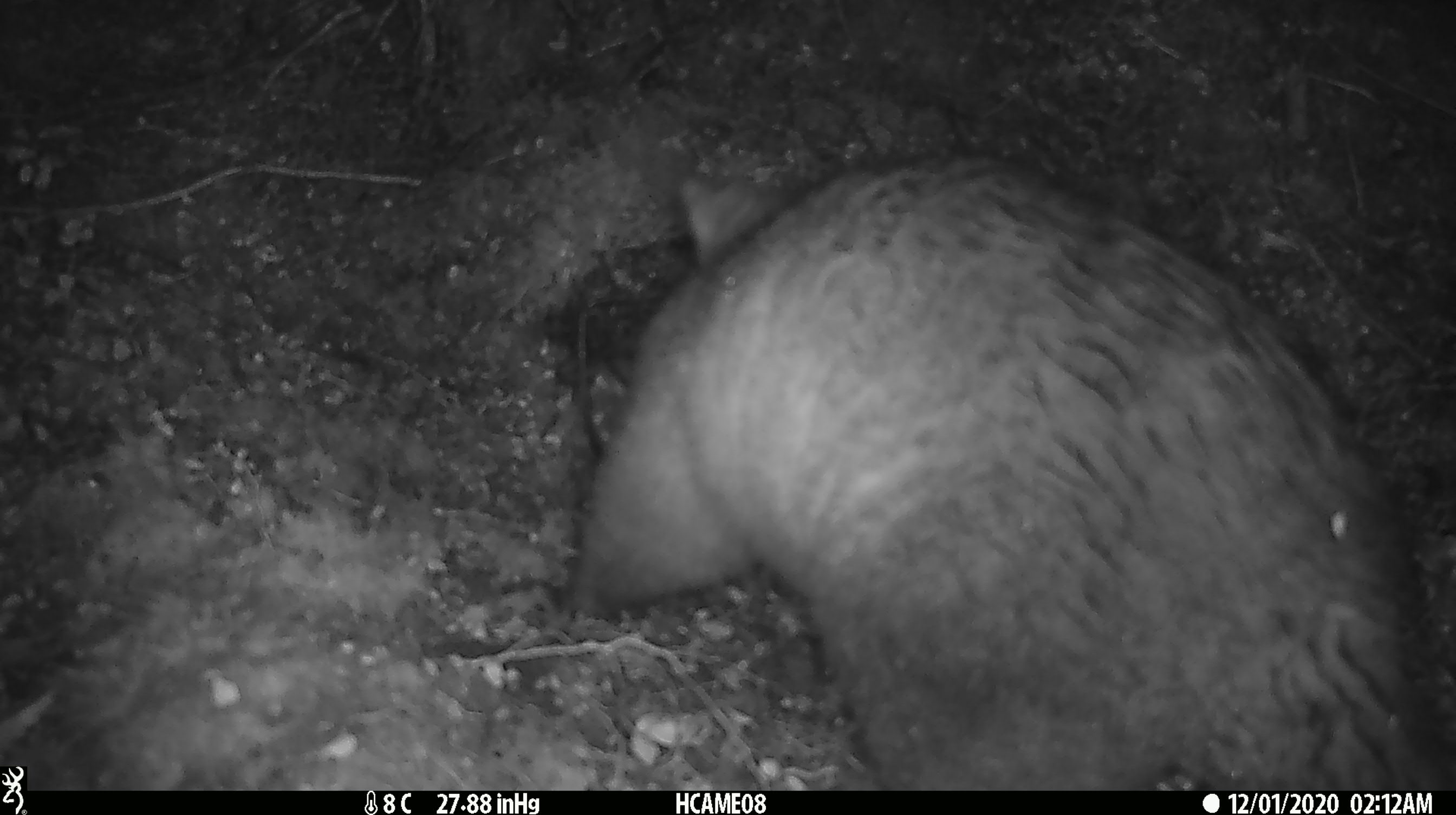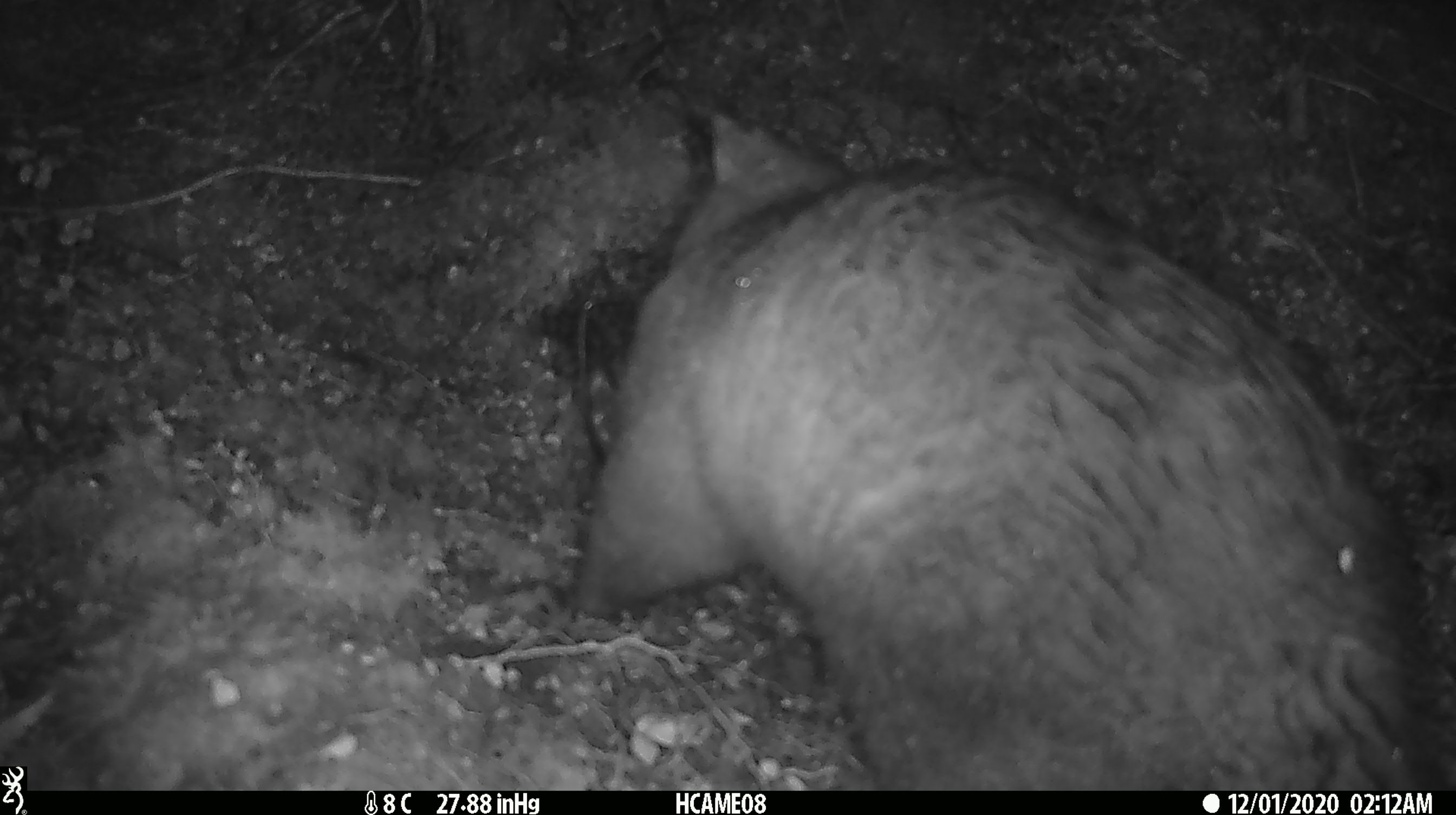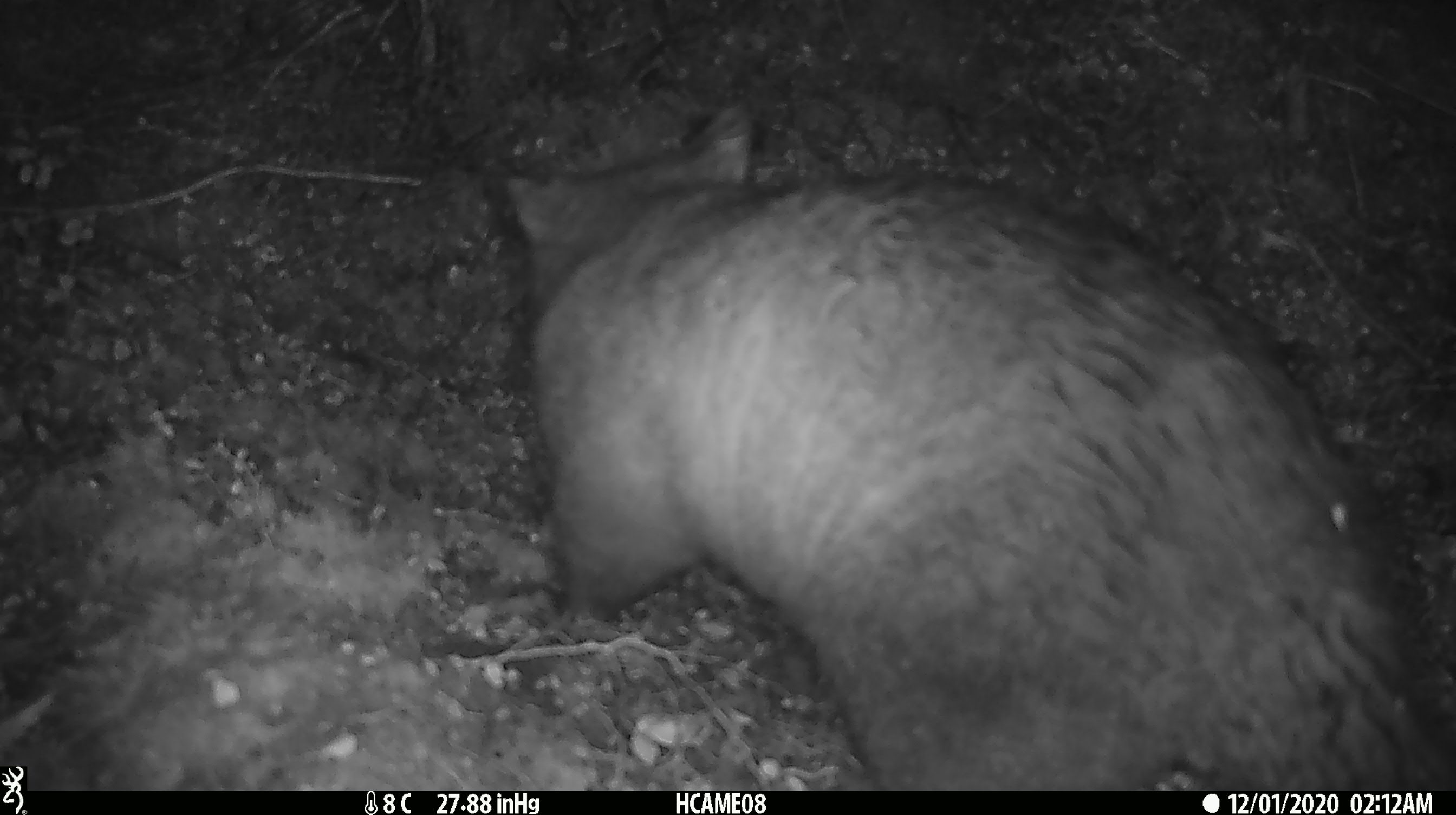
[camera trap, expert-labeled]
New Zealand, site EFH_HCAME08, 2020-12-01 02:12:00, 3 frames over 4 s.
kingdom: Animalia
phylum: Chordata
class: Mammalia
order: Diprotodontia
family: Phalangeridae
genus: Trichosurus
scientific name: Trichosurus vulpecula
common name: common brushtail possum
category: possum